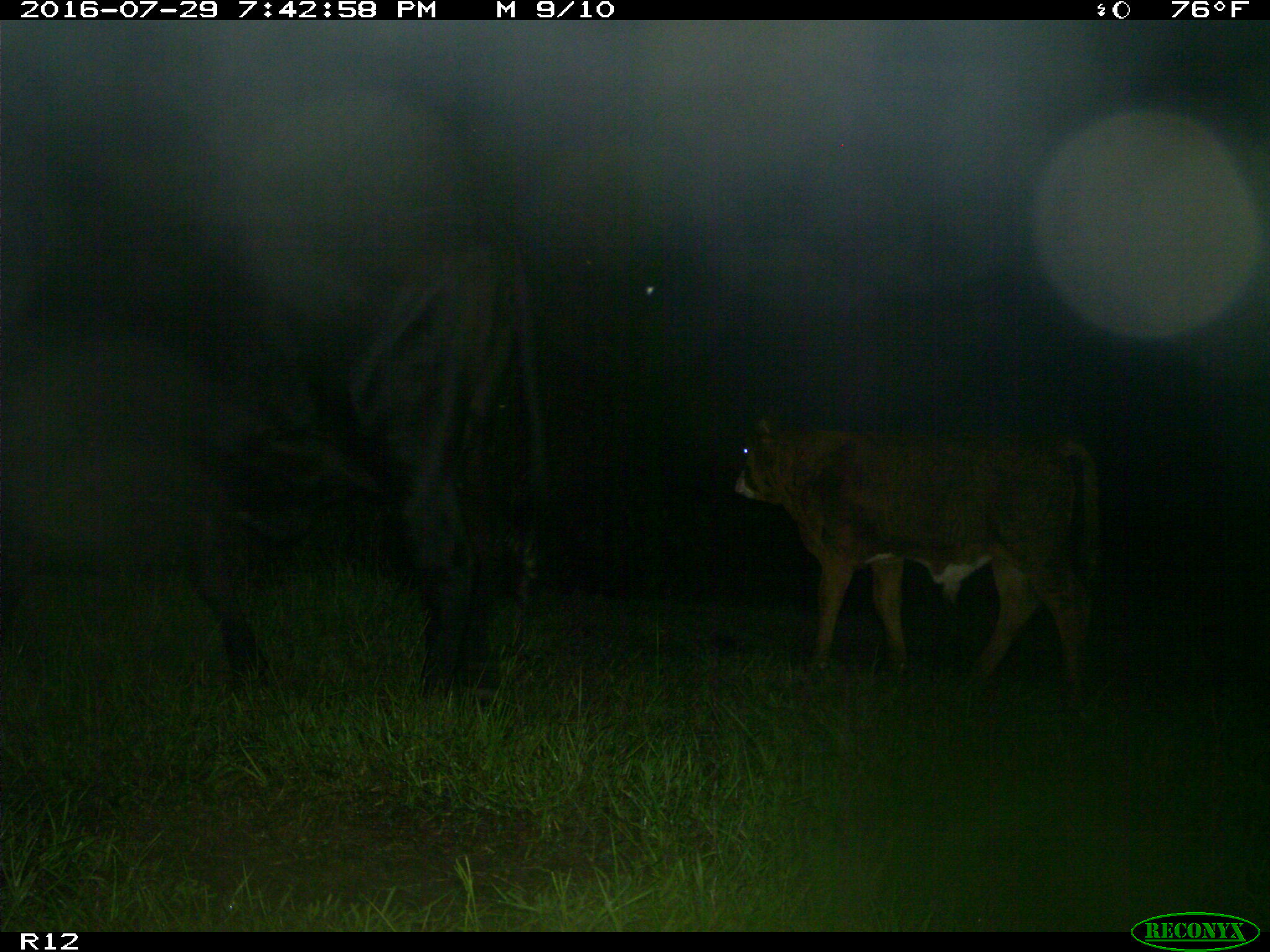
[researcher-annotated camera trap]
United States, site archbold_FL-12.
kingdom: Animalia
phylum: Chordata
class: Mammalia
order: Artiodactyla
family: Bovidae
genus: Bos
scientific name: Bos taurus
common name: domestic cow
Bos taurus (domestic cow).